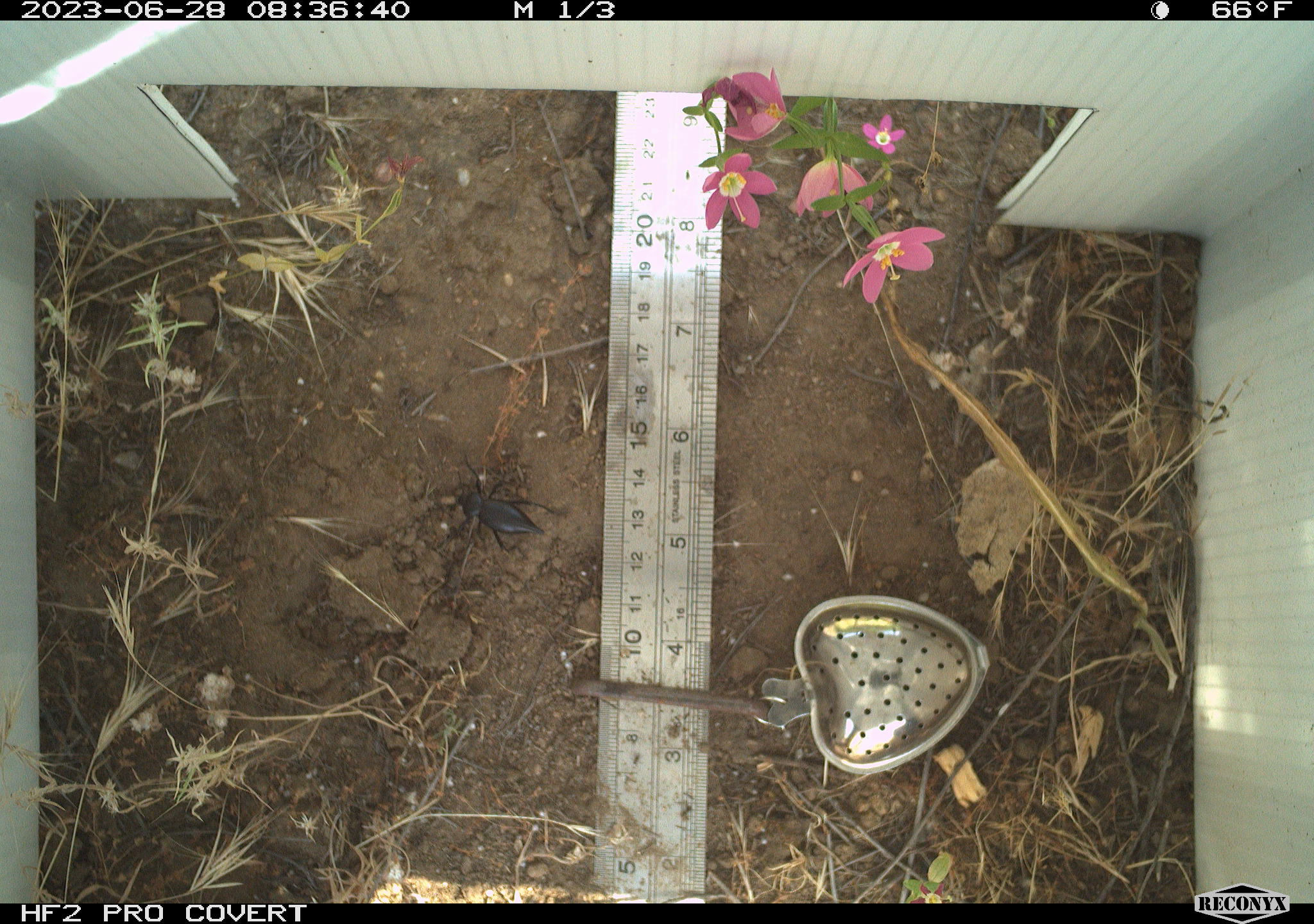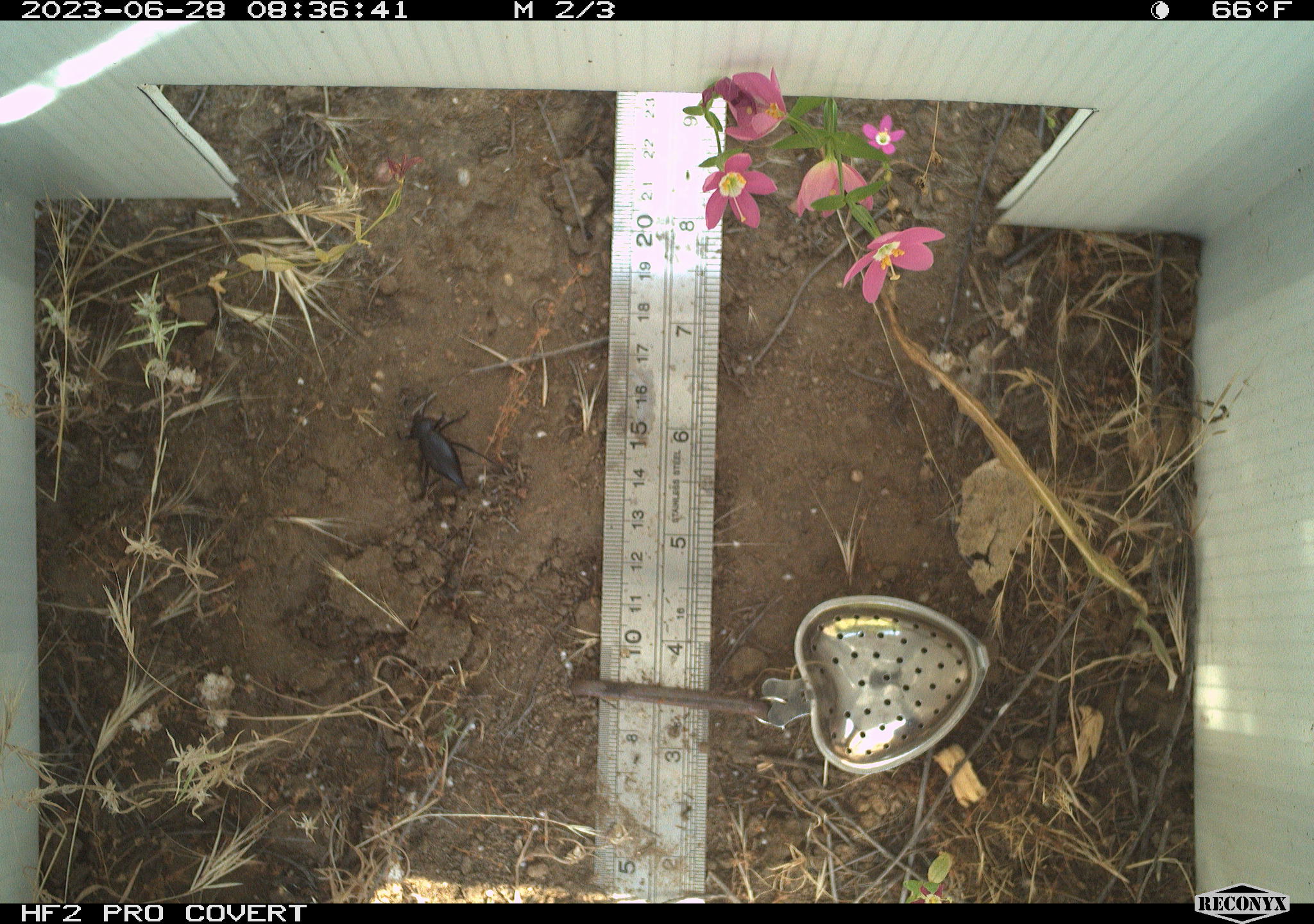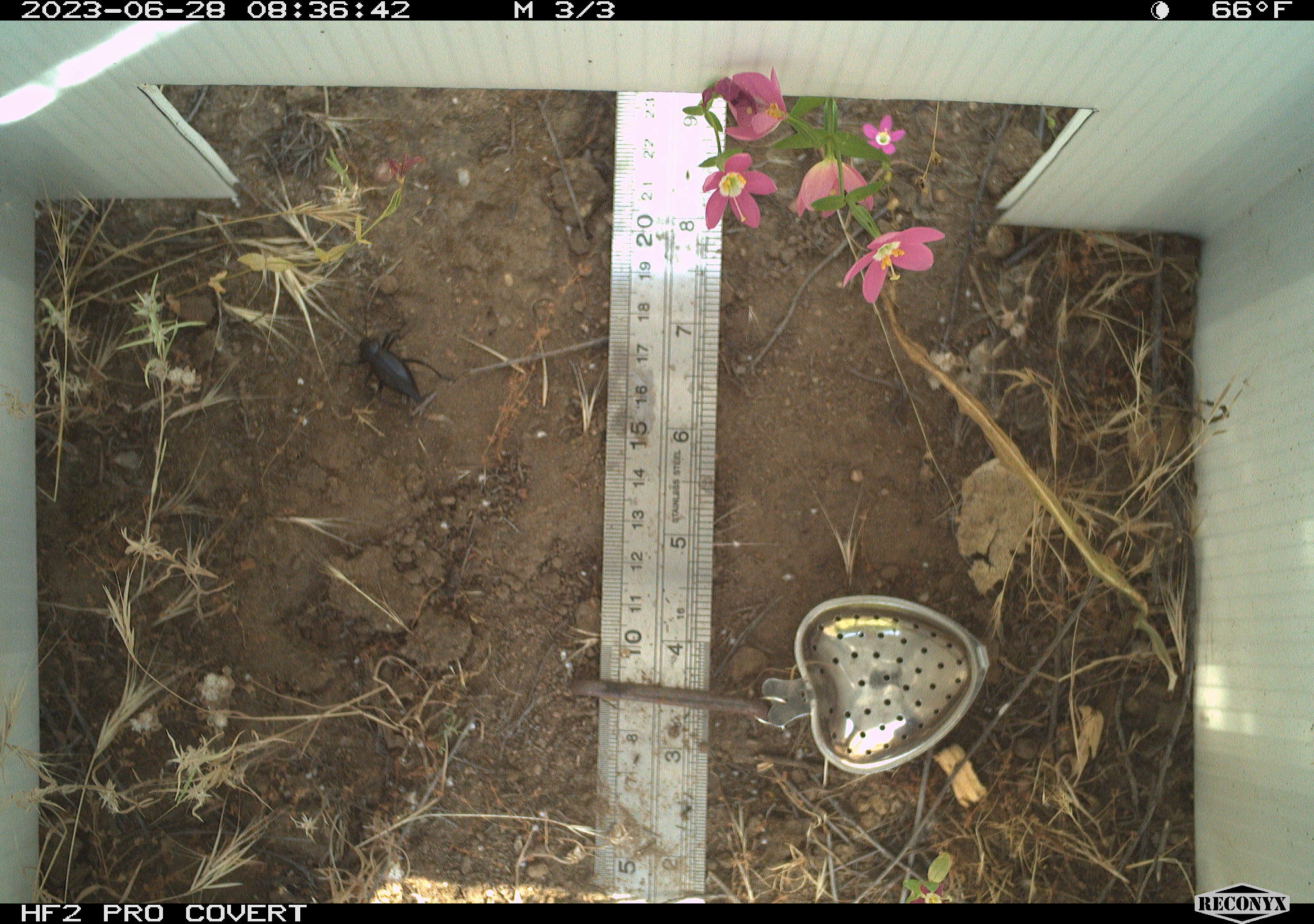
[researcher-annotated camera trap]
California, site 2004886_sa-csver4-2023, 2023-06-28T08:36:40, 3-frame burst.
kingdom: Animalia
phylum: Arthropoda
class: Insecta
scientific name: Insecta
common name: insect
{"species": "insect (Insecta)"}